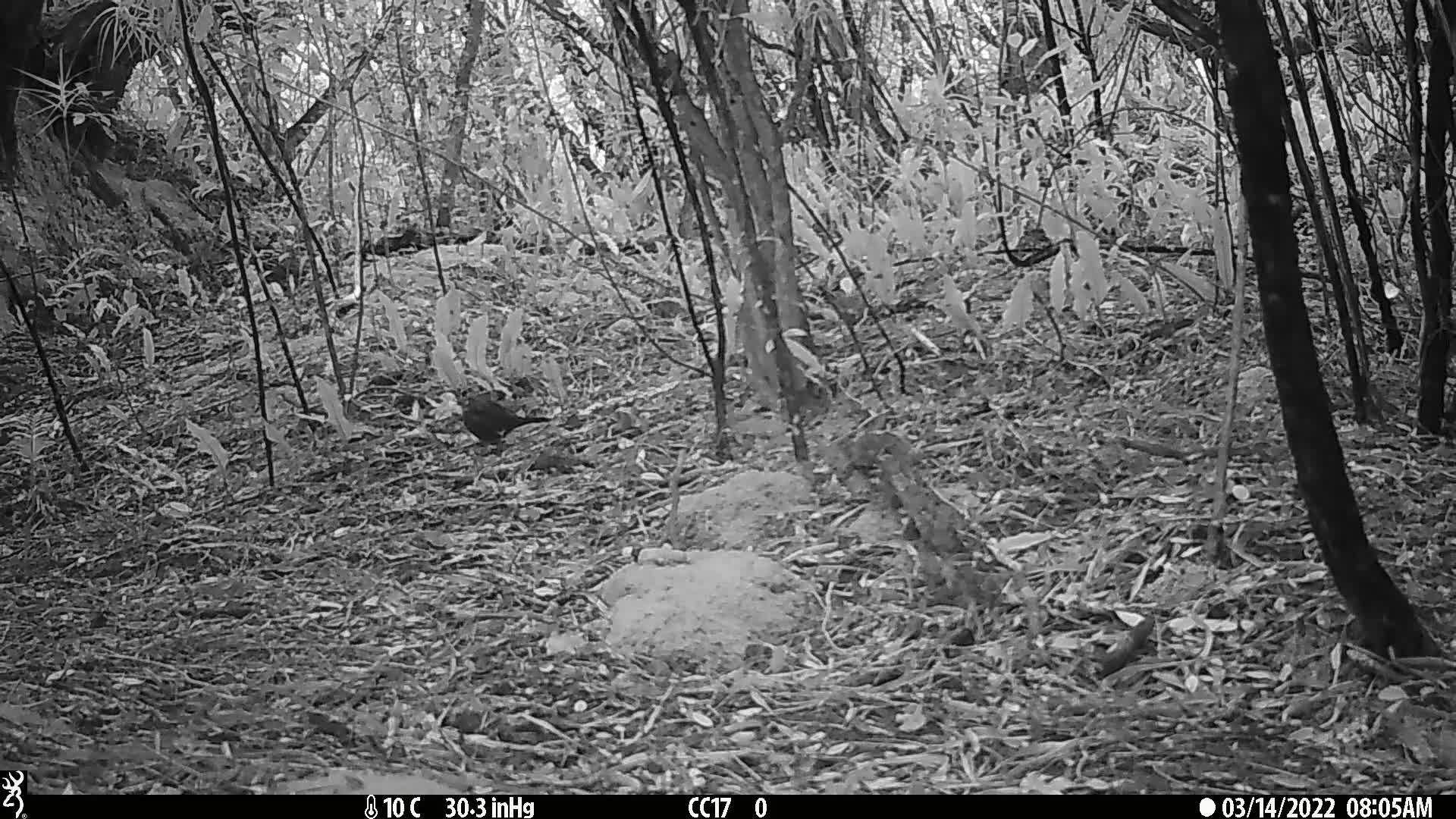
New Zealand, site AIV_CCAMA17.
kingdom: Animalia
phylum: Chordata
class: Aves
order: Passeriformes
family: Turdidae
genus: Turdus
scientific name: Turdus merula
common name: eurasian blackbird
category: blackbird